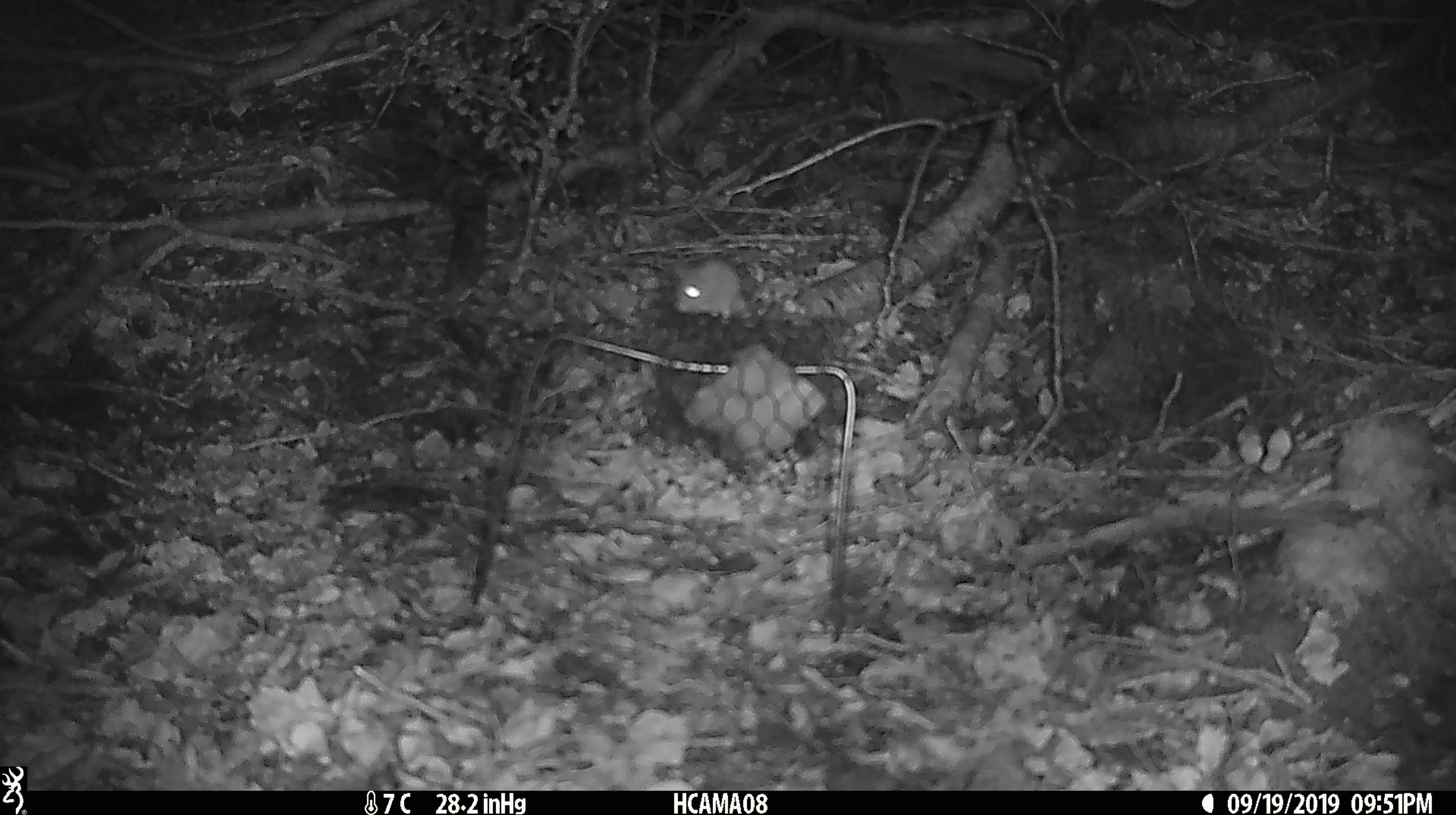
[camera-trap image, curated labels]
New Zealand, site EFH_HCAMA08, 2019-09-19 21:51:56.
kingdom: Animalia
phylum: Chordata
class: Mammalia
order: Rodentia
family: Muridae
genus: Mus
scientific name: Mus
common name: mouse